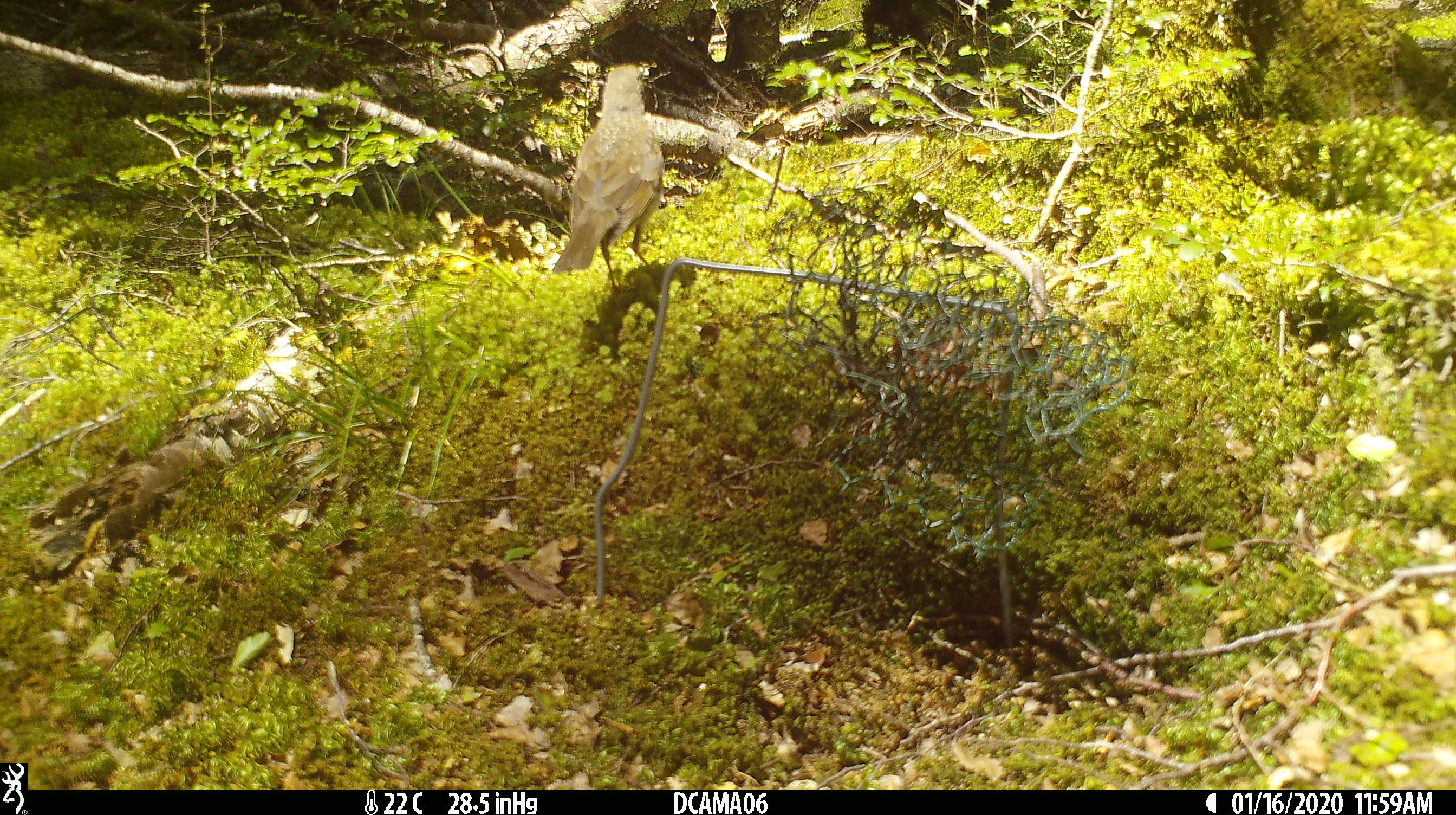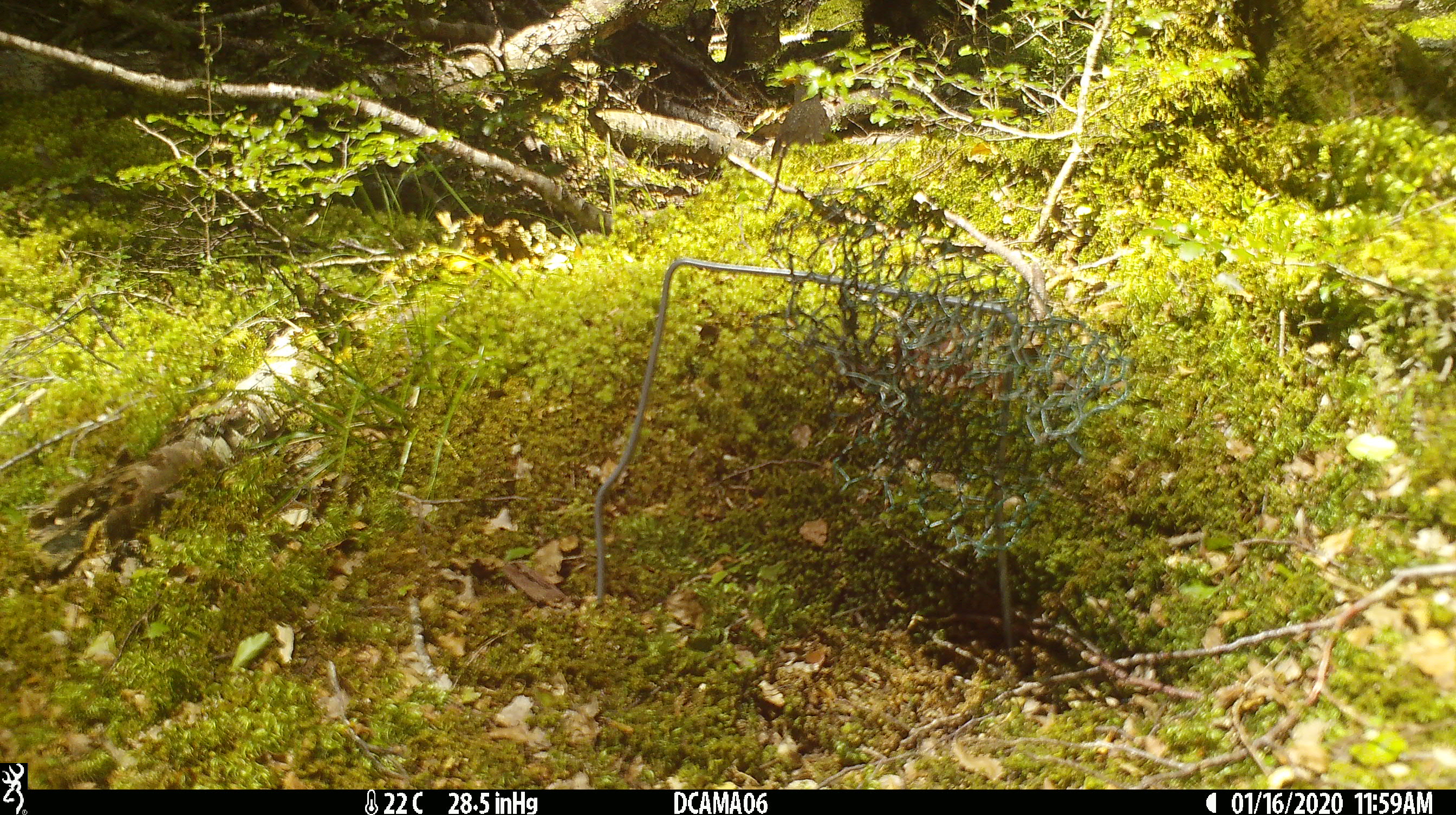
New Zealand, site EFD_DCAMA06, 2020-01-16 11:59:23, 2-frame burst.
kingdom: Animalia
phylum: Chordata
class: Aves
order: Passeriformes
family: Turdidae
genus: Turdus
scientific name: Turdus merula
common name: eurasian blackbird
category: blackbird